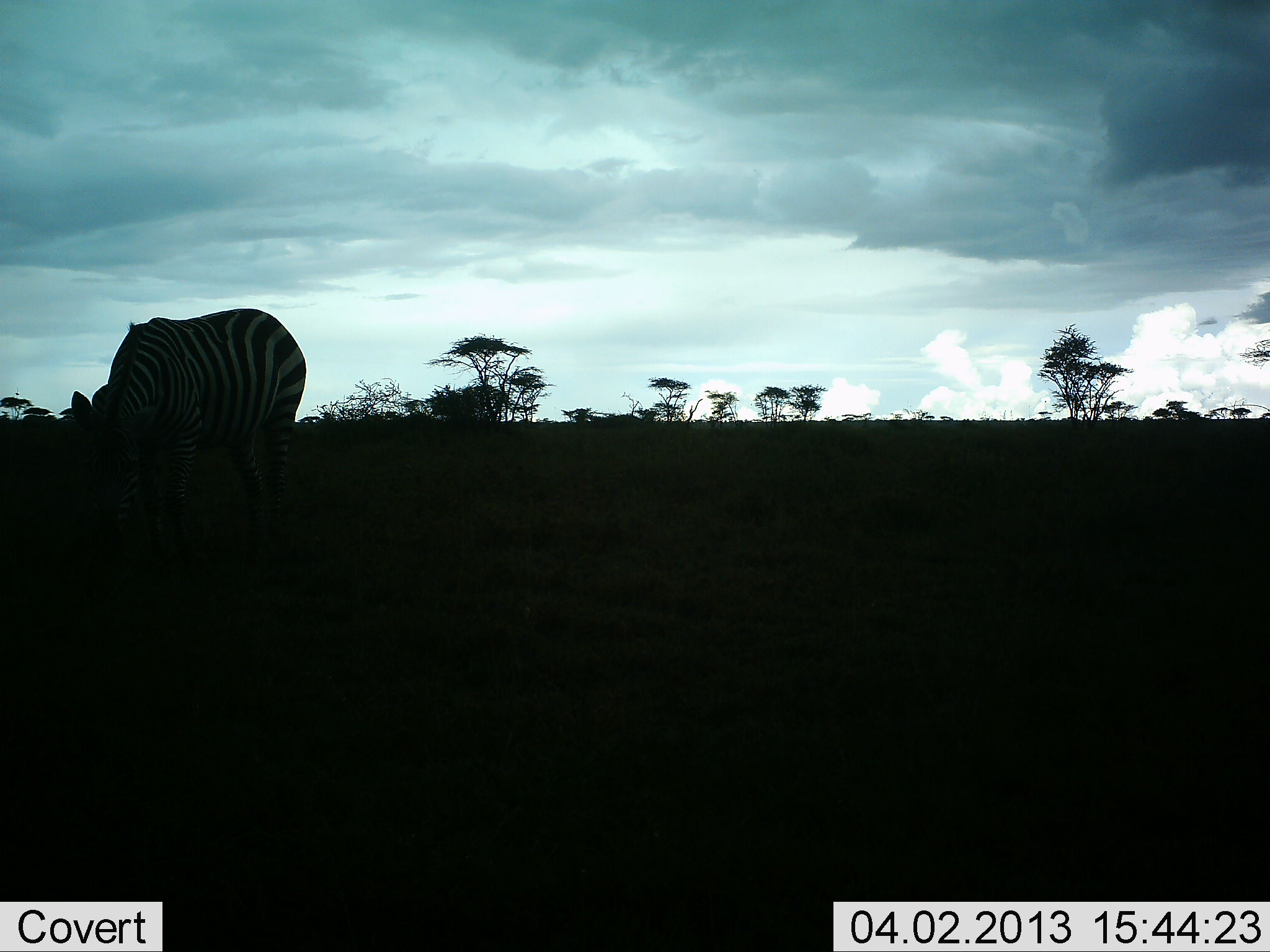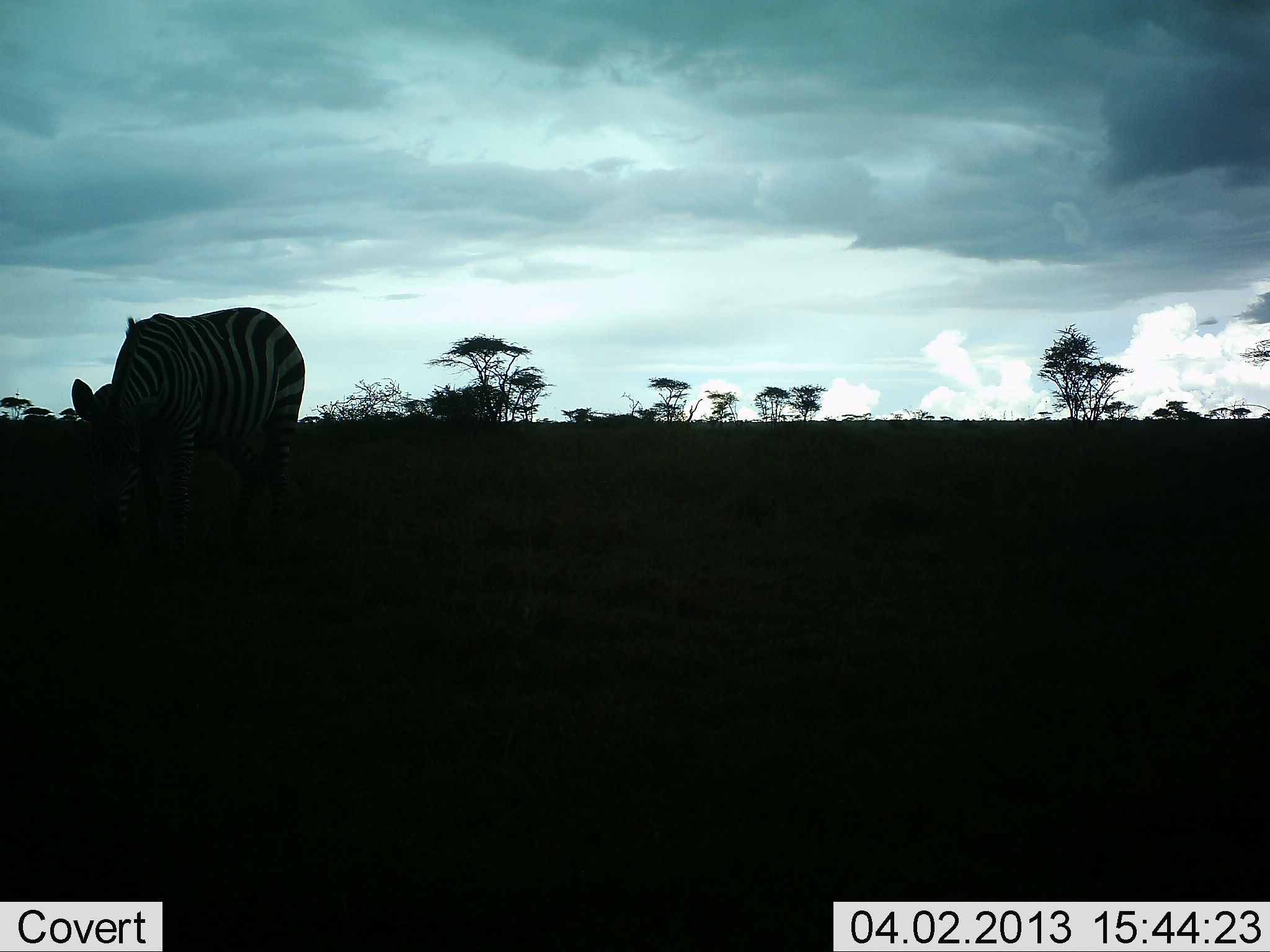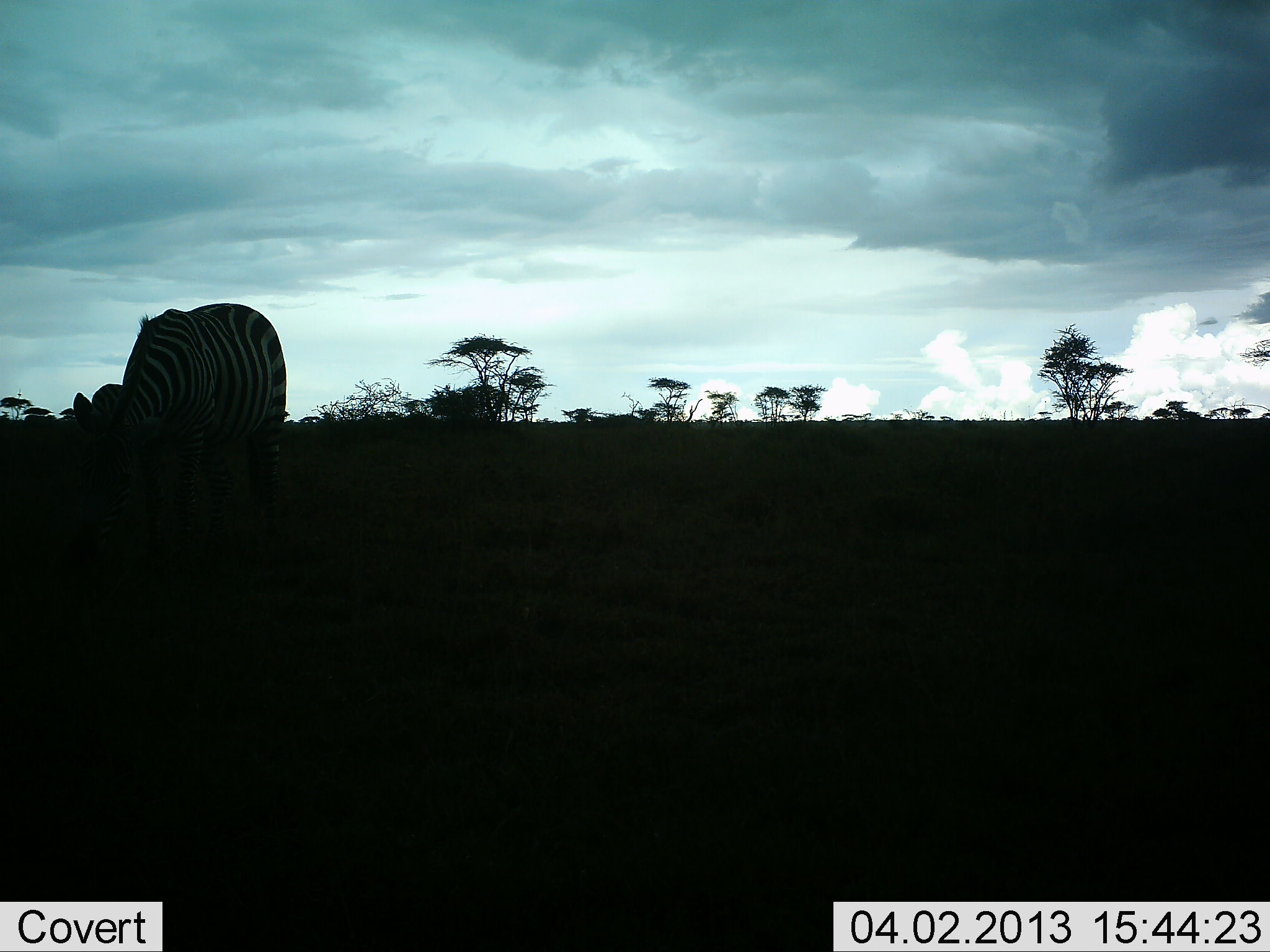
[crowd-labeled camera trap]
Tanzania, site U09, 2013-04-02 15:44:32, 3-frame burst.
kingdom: Animalia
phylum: Chordata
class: Mammalia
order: Perissodactyla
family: Equidae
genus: Equus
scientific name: Equus quagga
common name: plains zebra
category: zebra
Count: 1.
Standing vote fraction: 27%.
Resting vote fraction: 0%.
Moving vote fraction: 7%.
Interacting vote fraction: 0%.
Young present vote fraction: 0%.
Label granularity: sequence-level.